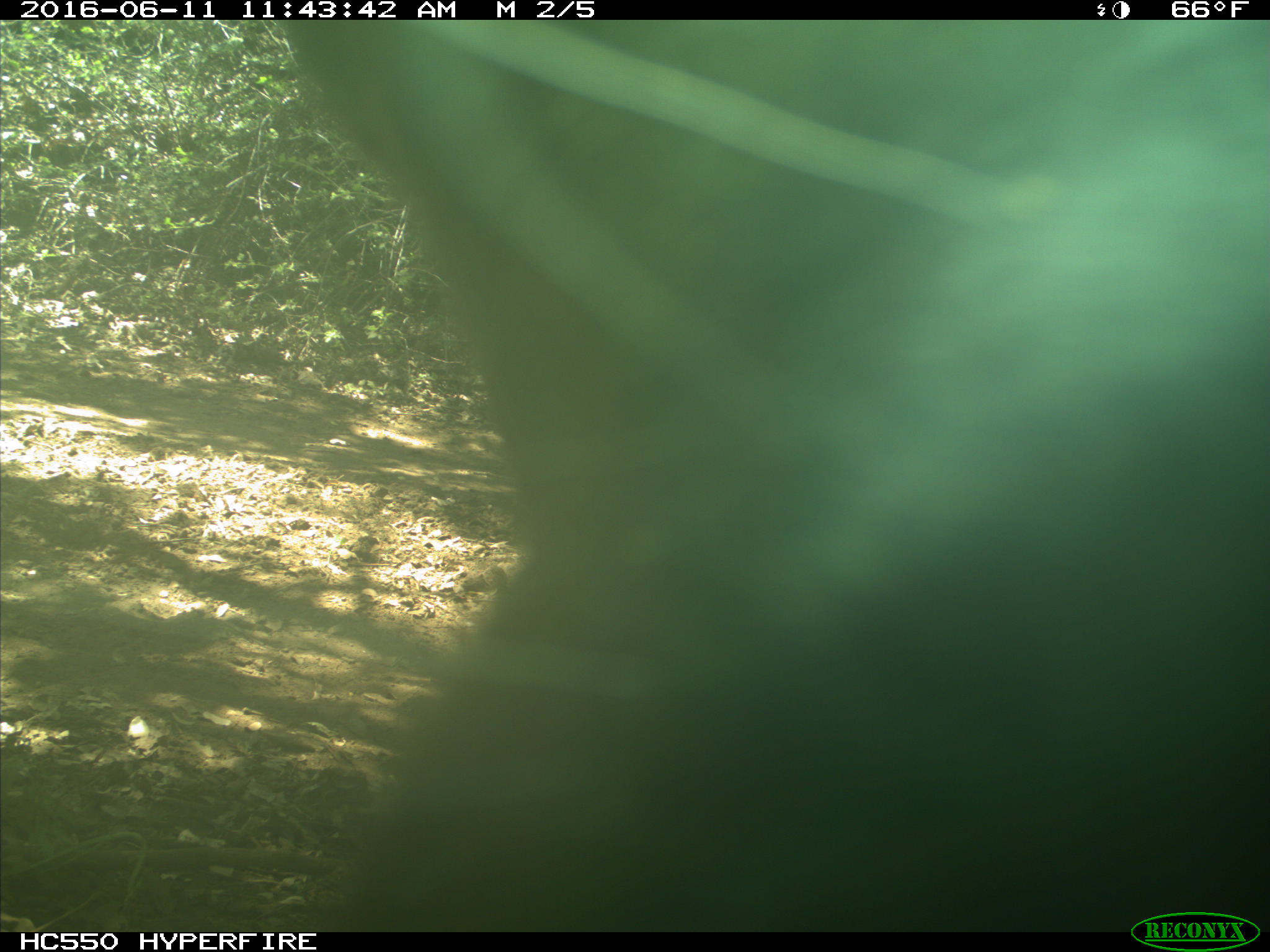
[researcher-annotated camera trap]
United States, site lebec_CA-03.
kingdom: Animalia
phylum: Chordata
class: Mammalia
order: Artiodactyla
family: Bovidae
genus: Bos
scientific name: Bos taurus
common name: domestic cow